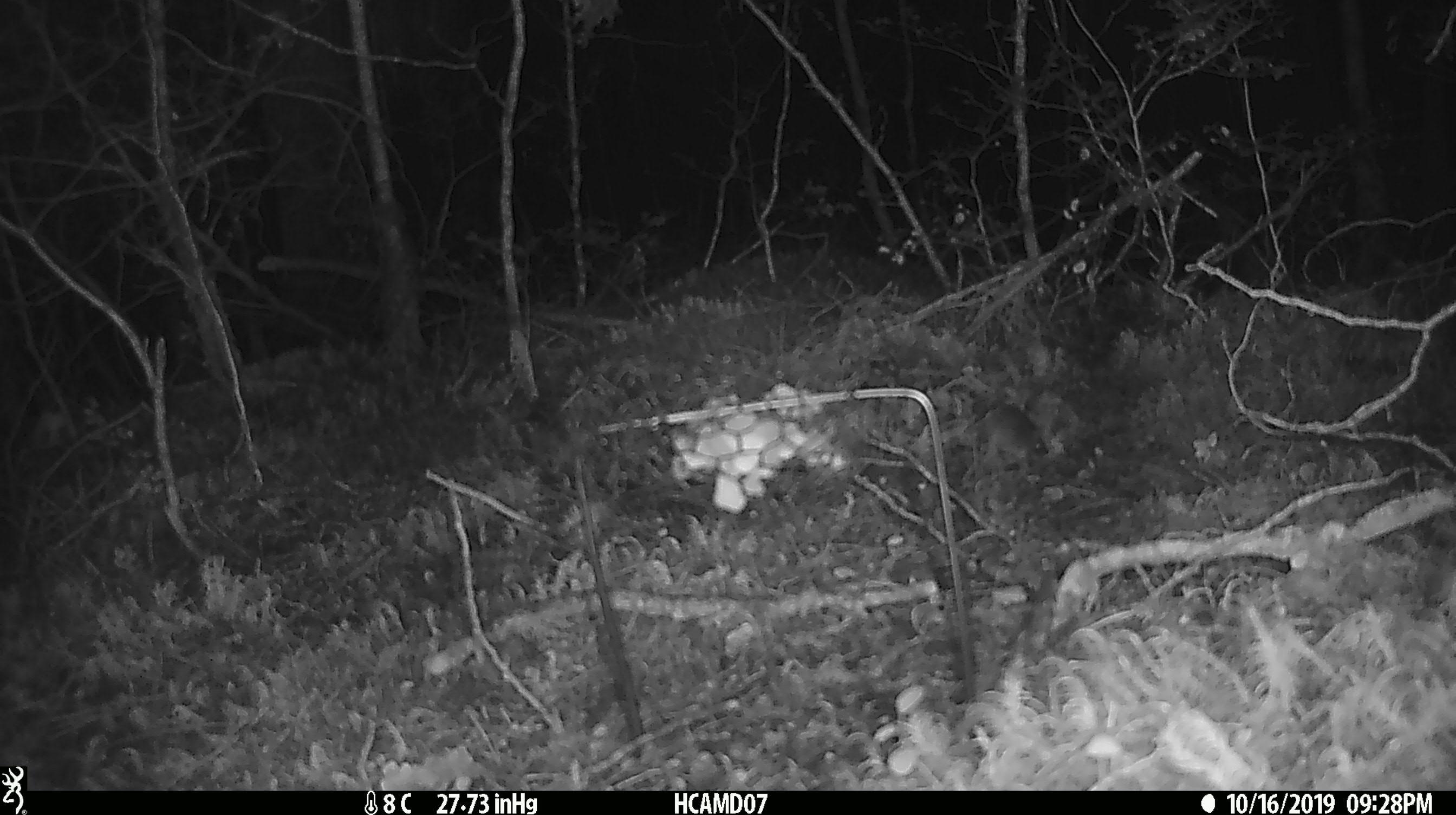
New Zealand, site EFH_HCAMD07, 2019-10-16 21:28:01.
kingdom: Animalia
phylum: Chordata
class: Mammalia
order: Rodentia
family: Muridae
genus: Mus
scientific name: Mus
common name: mouse